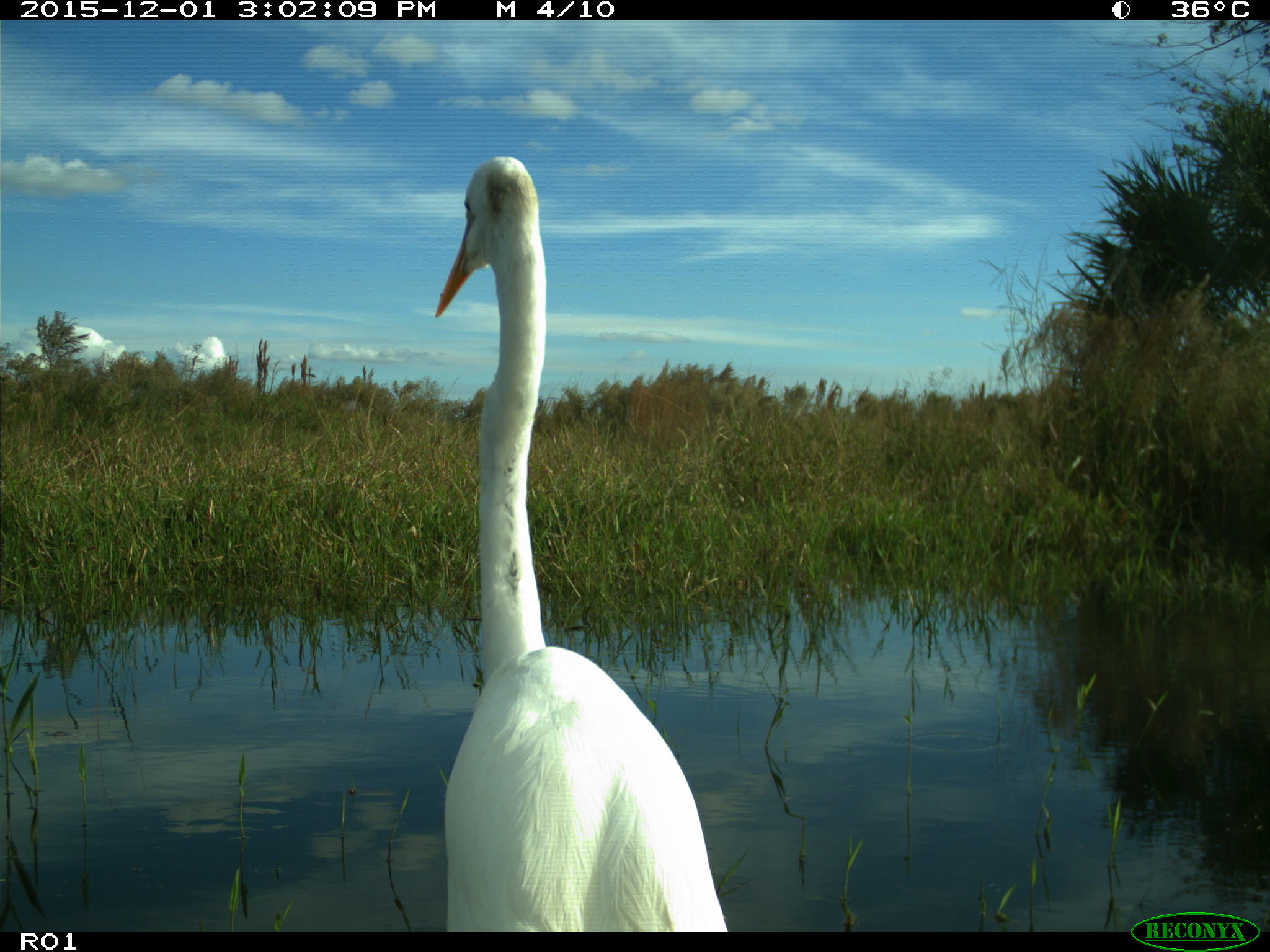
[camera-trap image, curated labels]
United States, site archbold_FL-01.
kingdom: Animalia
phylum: Chordata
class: Aves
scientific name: Aves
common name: birds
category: unidentified bird